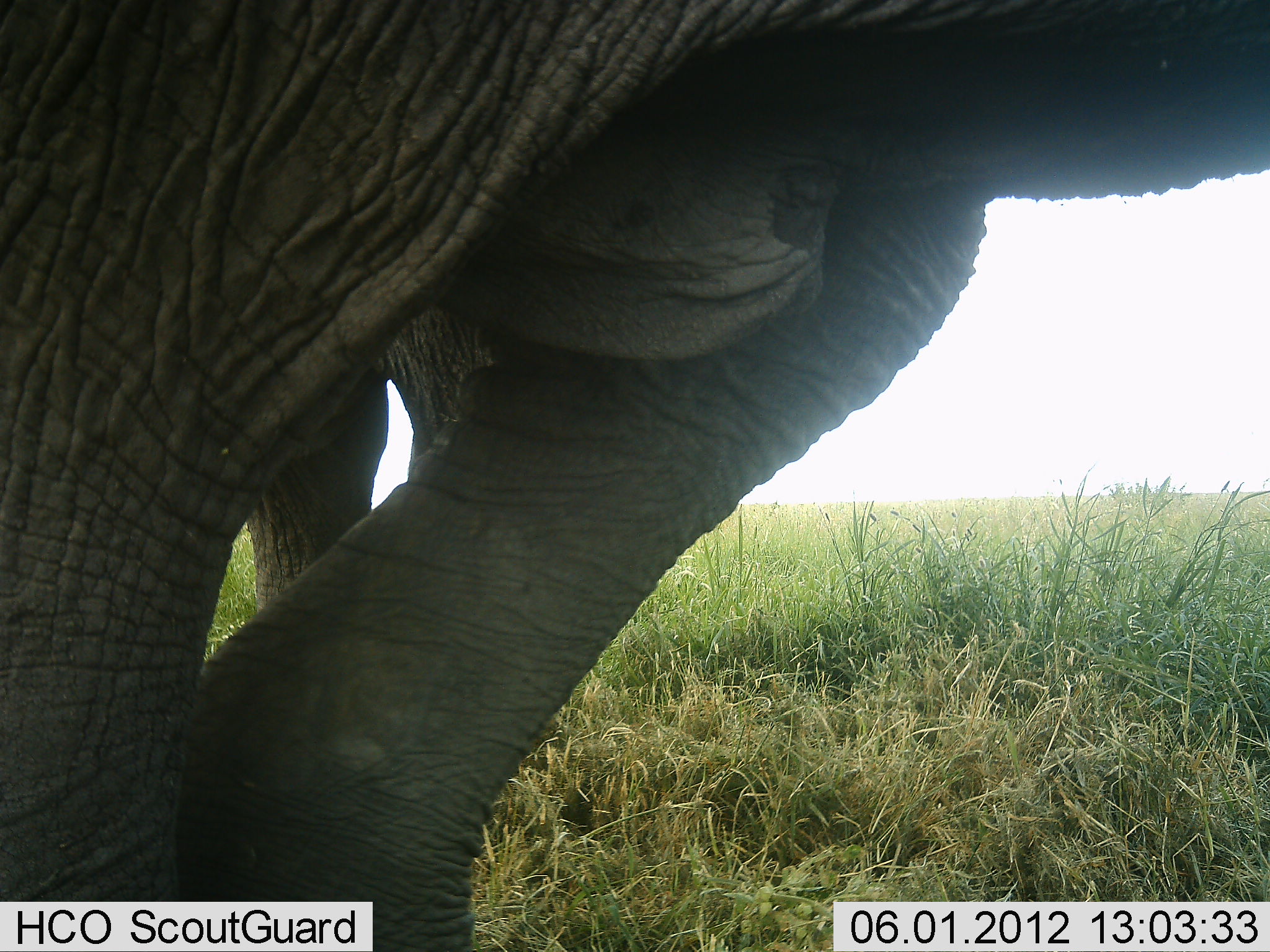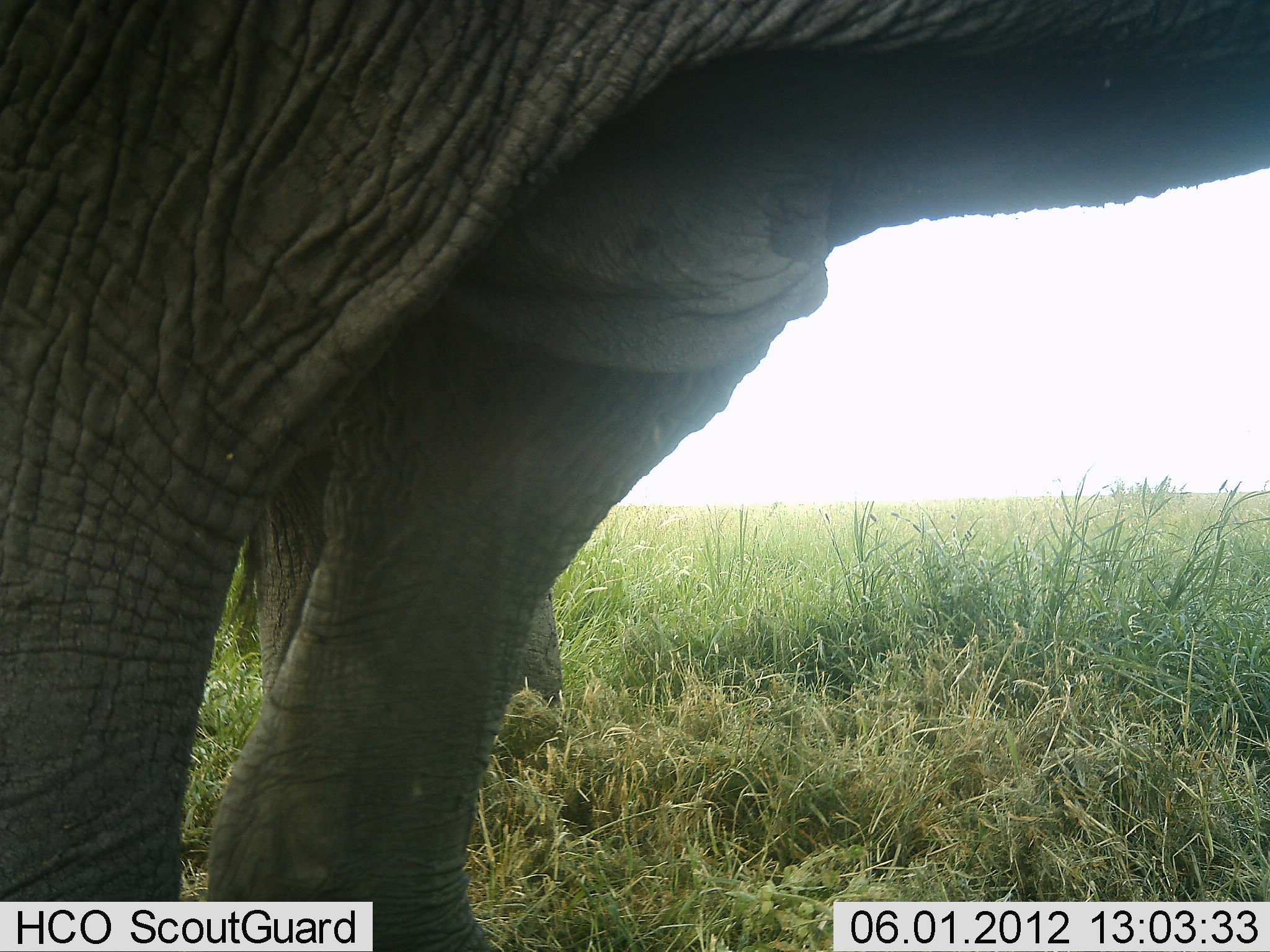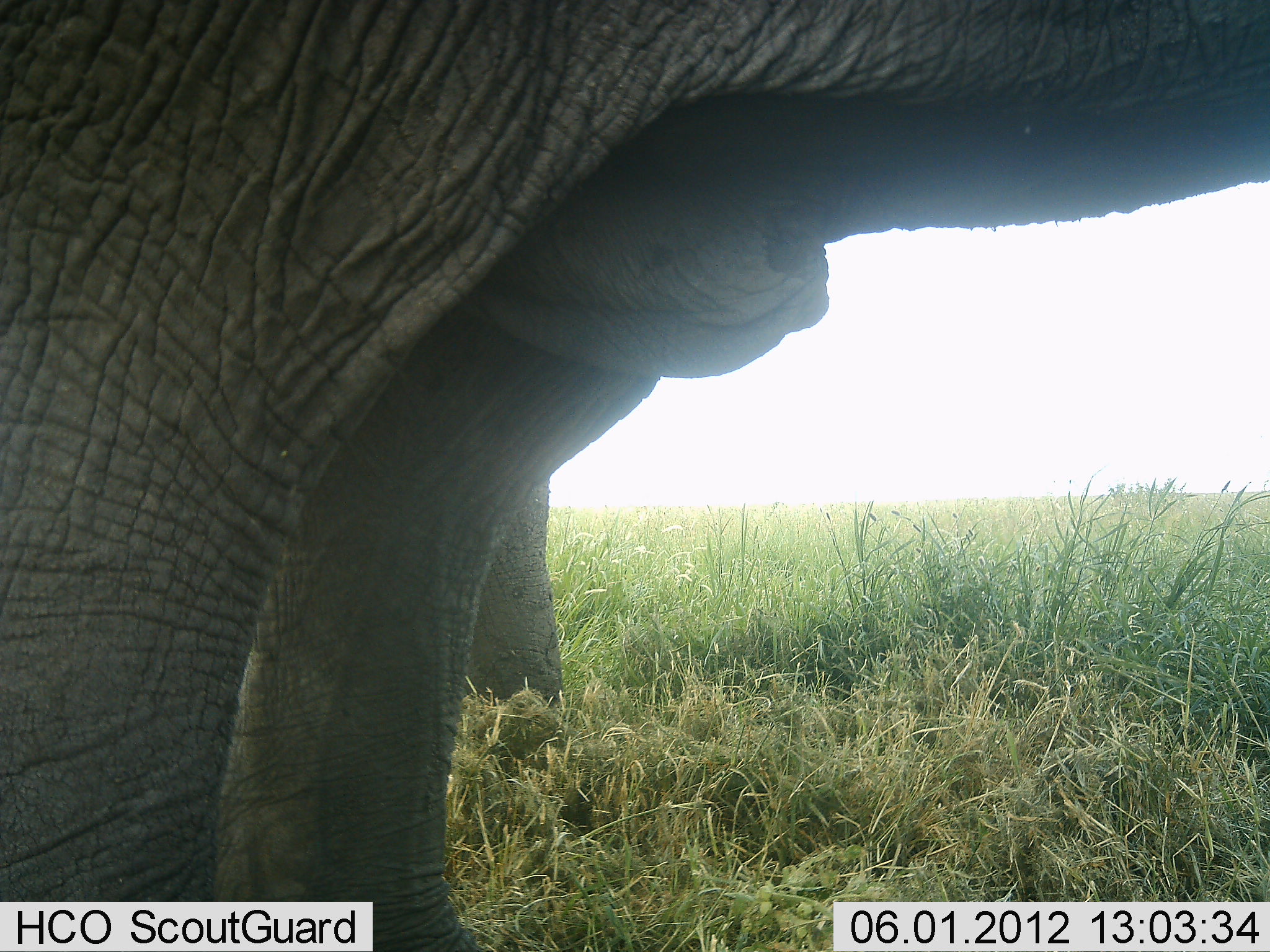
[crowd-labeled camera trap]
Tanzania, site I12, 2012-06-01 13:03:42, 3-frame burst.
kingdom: Animalia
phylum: Chordata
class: Mammalia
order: Proboscidea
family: Elephantidae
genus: Loxodonta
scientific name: Loxodonta africana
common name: african bush elephant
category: elephant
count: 2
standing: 80%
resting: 0%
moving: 20%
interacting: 0%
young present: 0%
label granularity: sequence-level